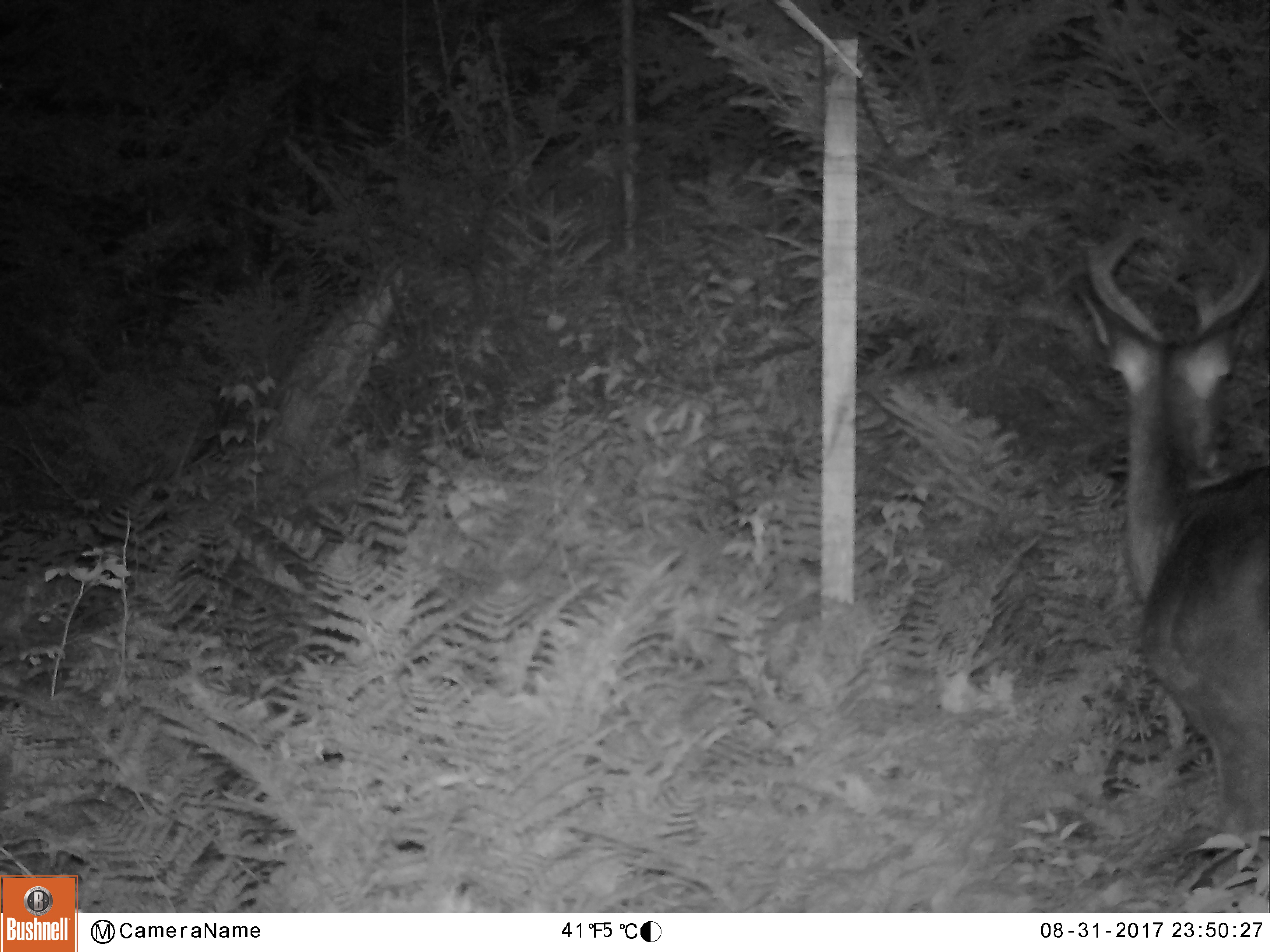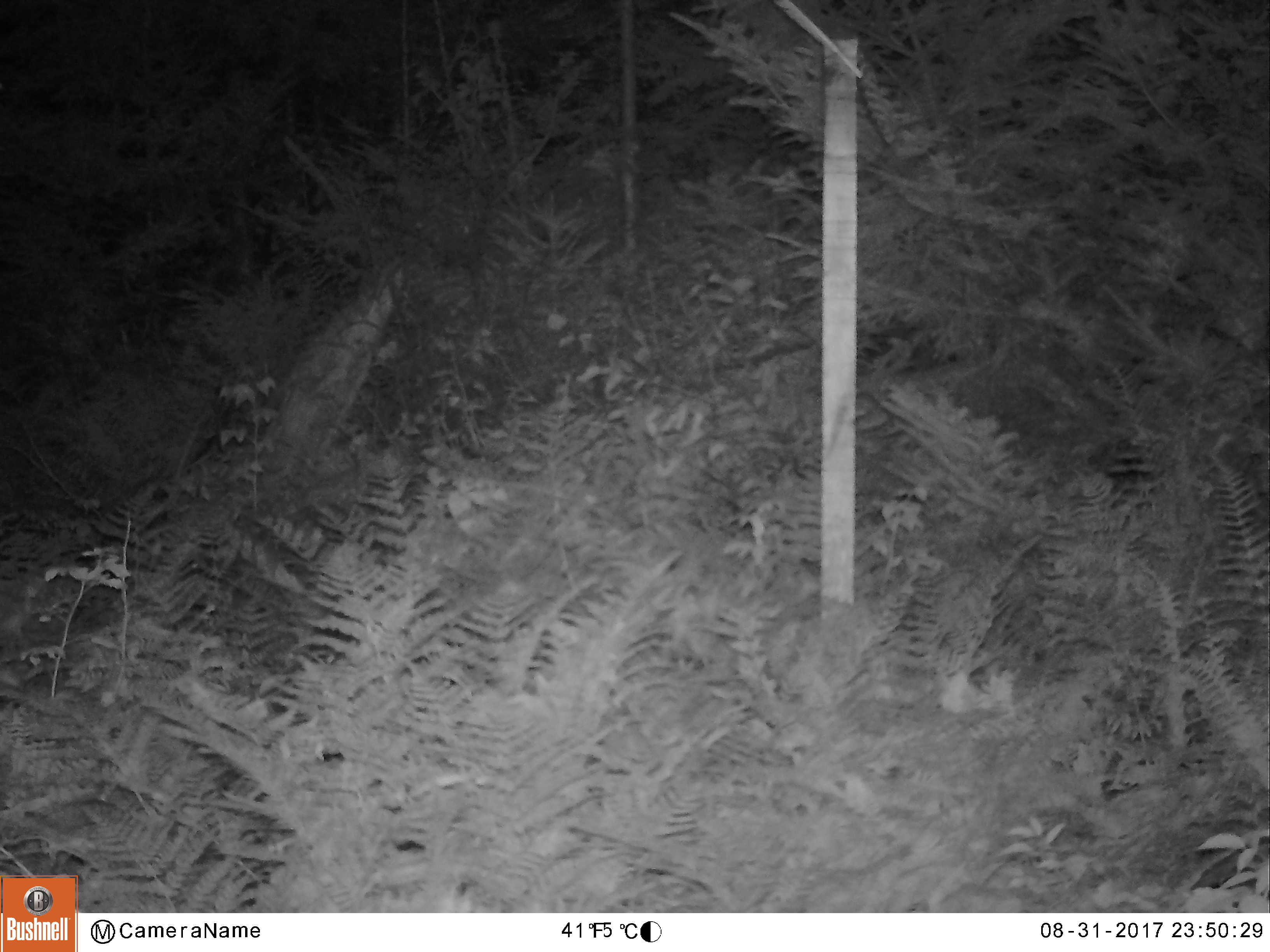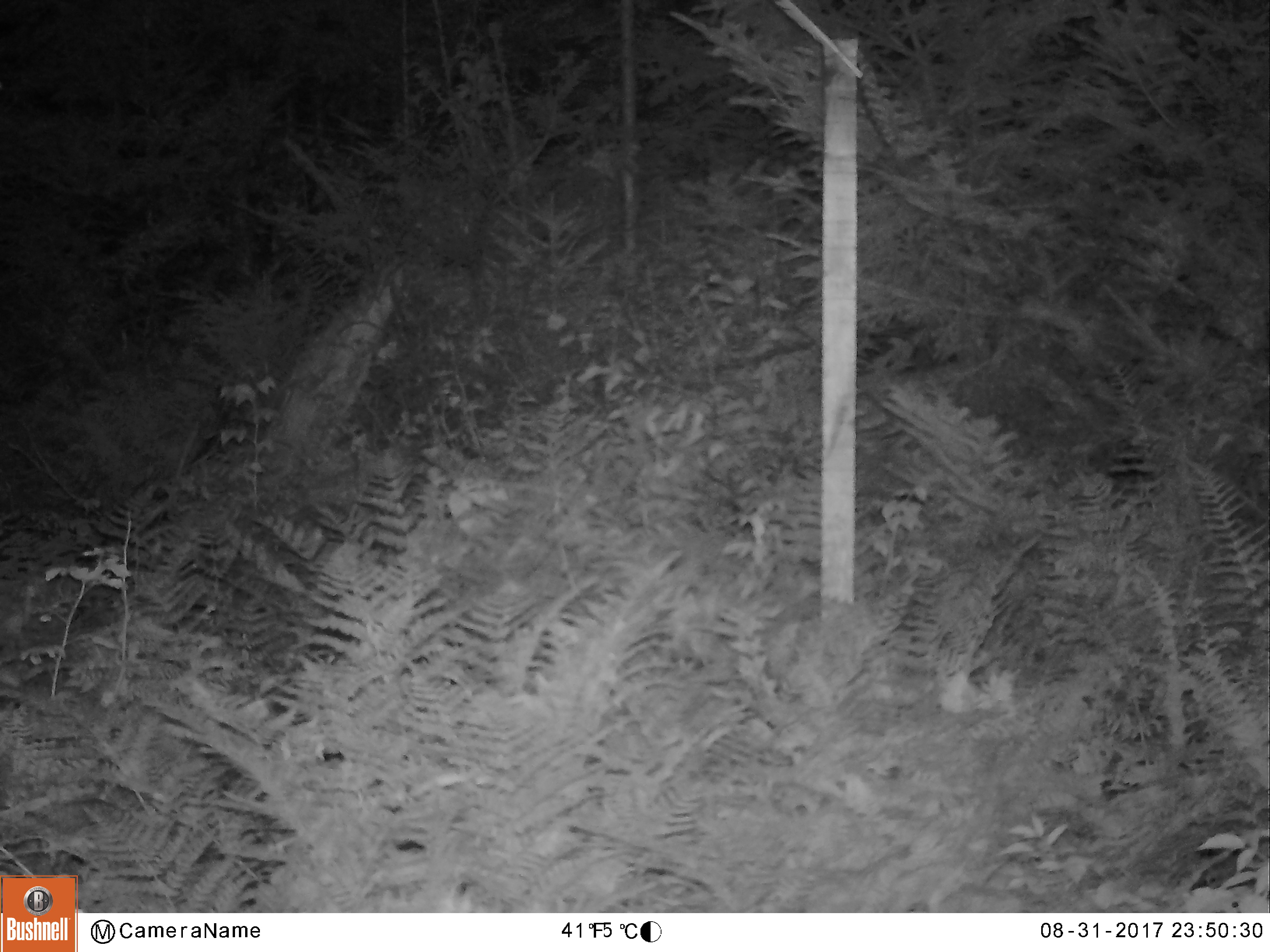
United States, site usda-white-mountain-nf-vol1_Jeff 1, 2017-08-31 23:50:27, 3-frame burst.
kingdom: Animalia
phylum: Chordata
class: Mammalia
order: Artiodactyla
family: Cervidae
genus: Odocoileus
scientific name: Odocoileus virginianus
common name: white-tailed deer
White-tailed deer (Odocoileus virginianus).